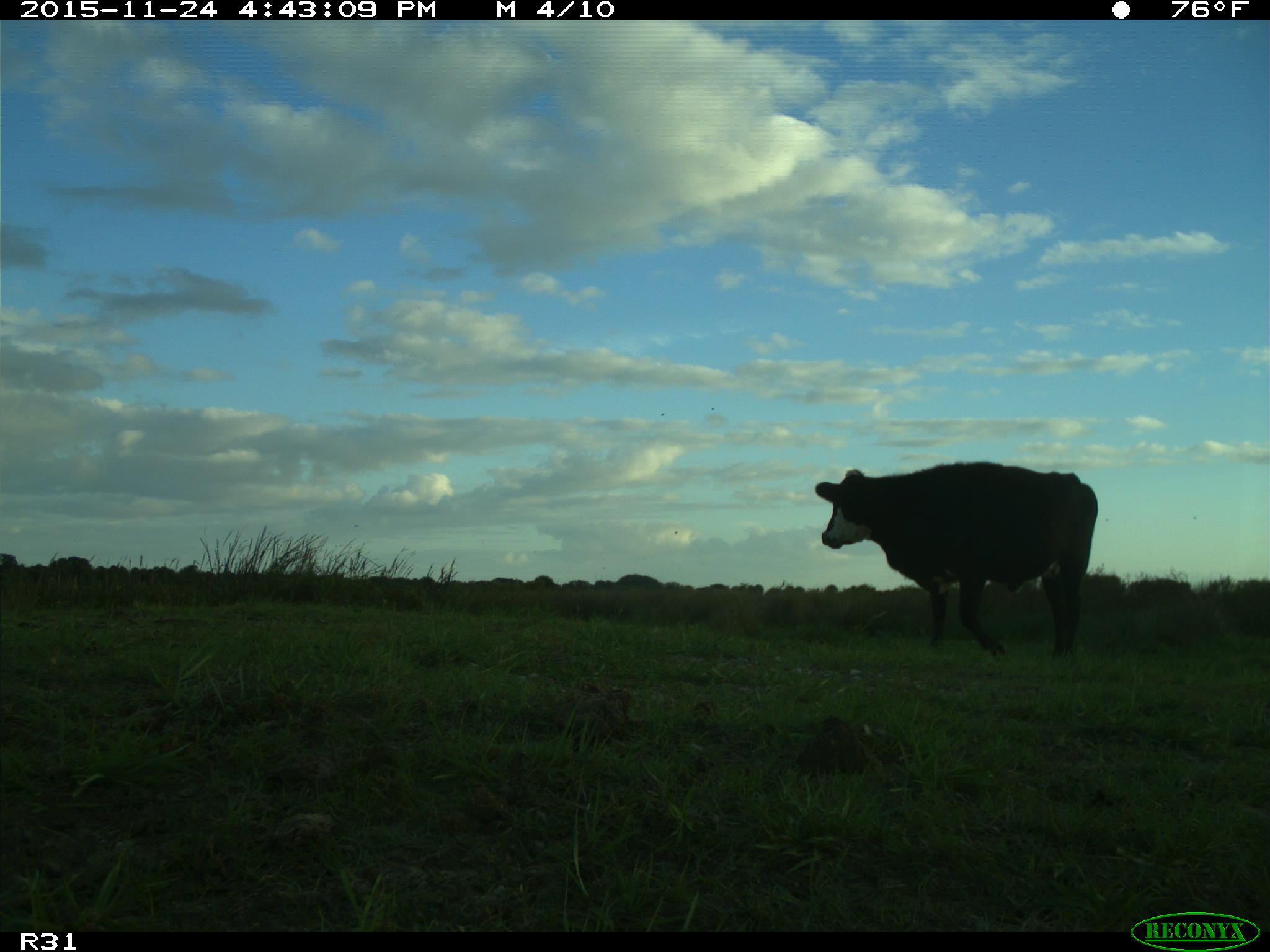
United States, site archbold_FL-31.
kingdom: Animalia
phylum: Chordata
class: Mammalia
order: Artiodactyla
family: Bovidae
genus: Bos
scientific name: Bos taurus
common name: domestic cow